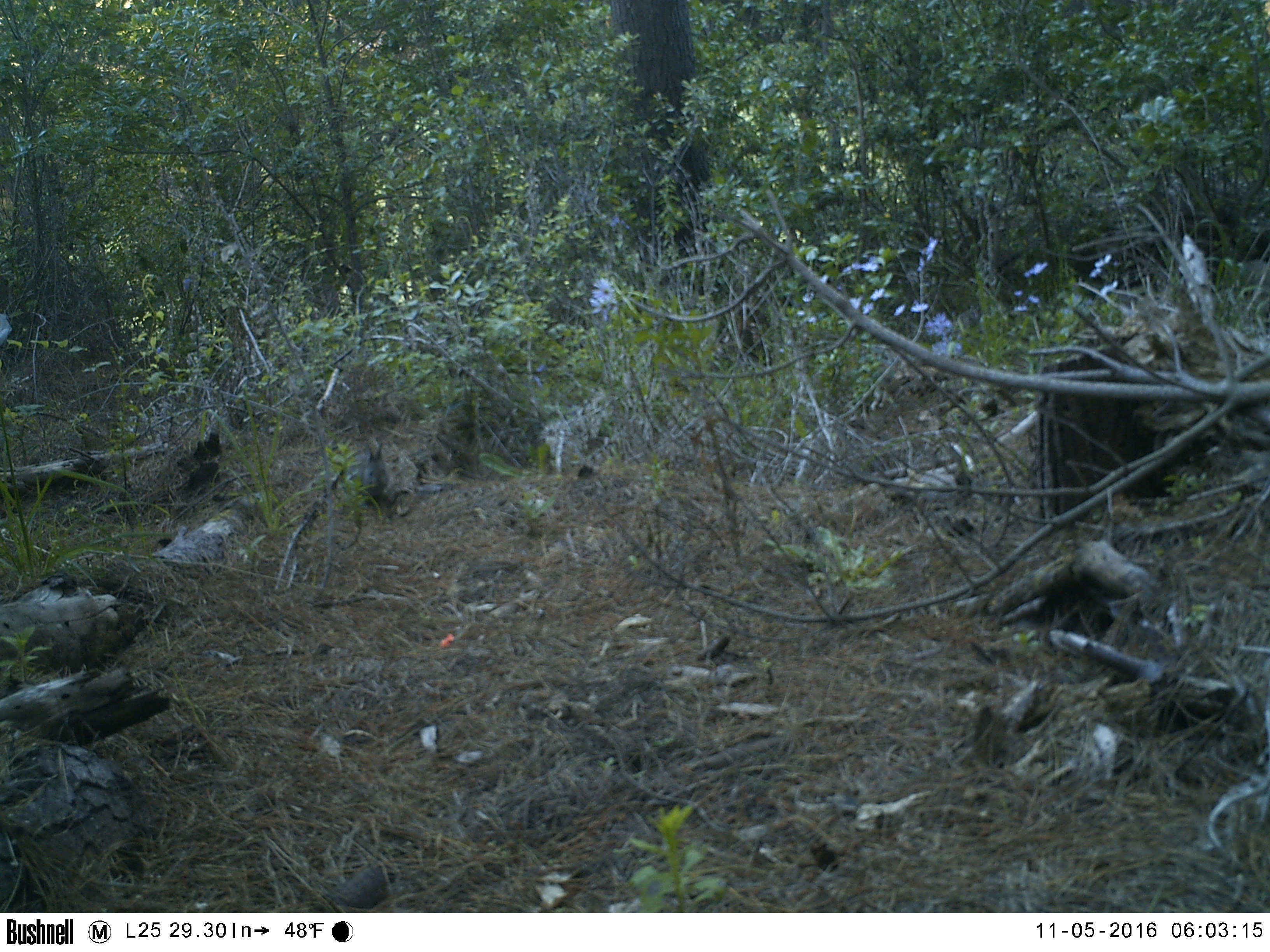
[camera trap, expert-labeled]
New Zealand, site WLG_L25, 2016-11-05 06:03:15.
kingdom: Animalia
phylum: Chordata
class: Mammalia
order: Lagomorpha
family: Leporidae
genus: Oryctolagus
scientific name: Oryctolagus cuniculus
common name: european rabbit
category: rabbit